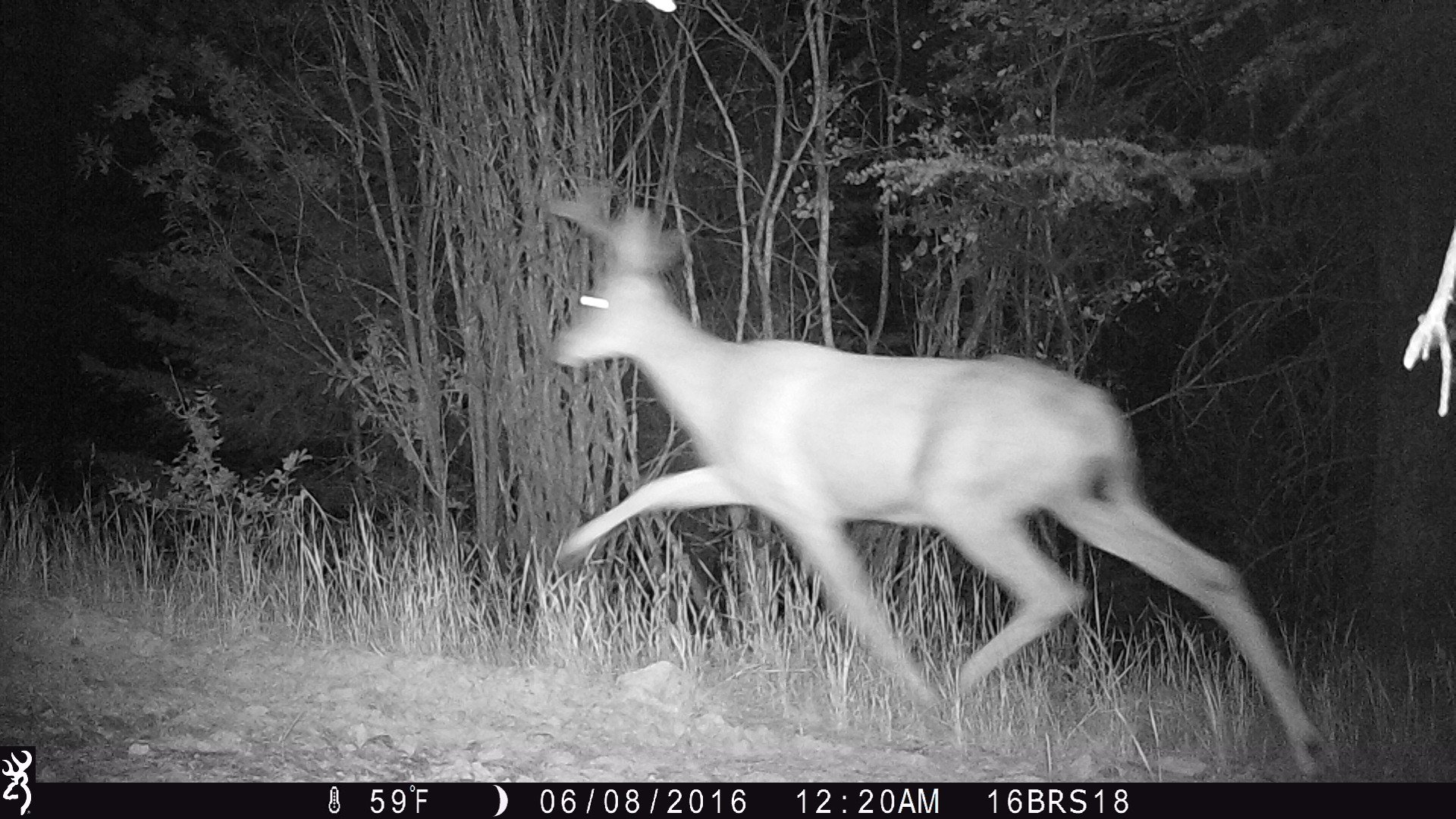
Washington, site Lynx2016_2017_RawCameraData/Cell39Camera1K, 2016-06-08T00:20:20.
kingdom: Animalia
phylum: Chordata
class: Mammalia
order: Artiodactyla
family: Cervidae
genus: Odocoileus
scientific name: Odocoileus hemionus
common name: mule deer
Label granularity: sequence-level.